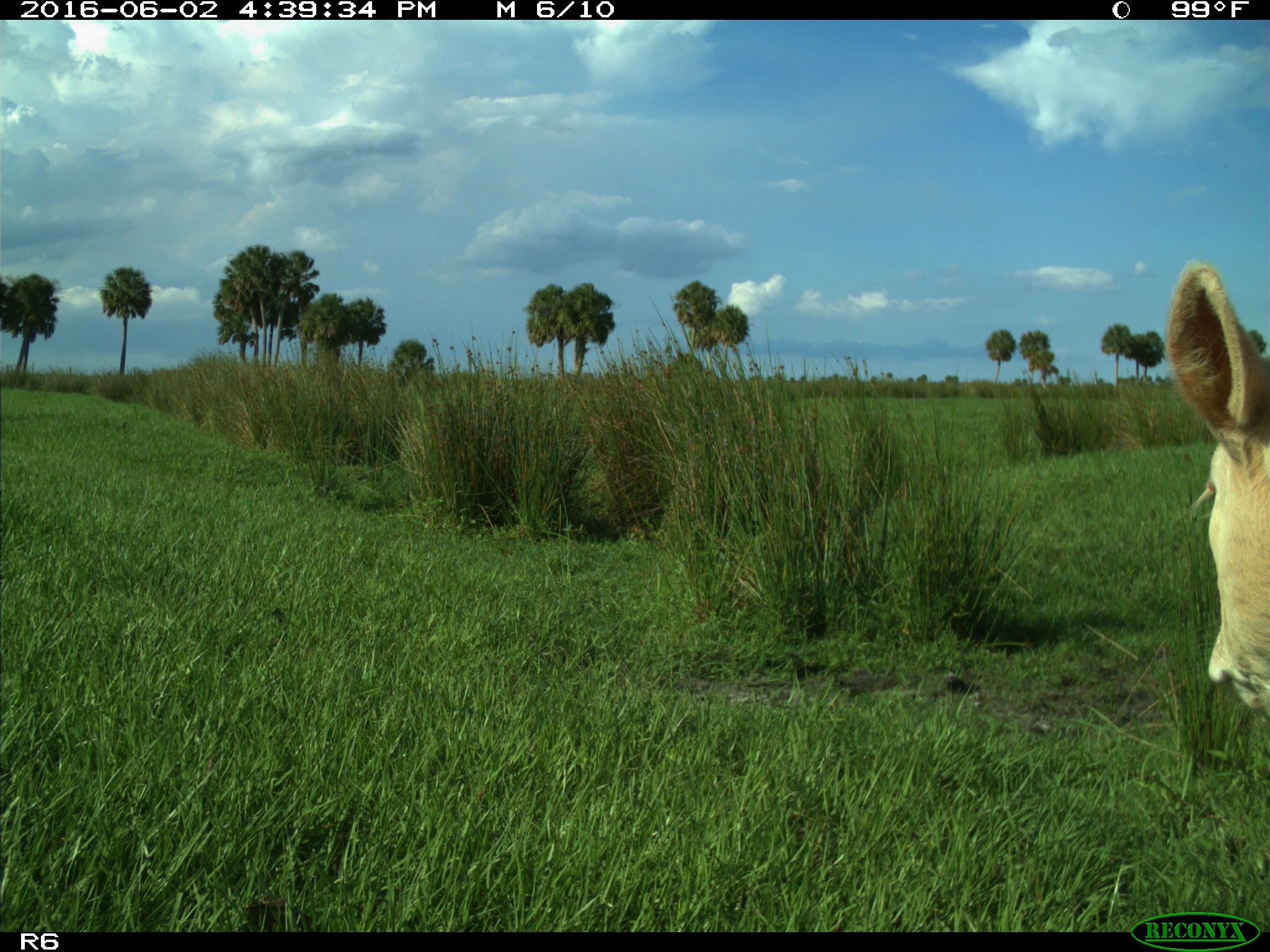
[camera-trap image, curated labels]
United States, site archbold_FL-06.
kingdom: Animalia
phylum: Chordata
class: Mammalia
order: Artiodactyla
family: Bovidae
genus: Bos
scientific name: Bos taurus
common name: domestic cow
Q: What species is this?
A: Bos taurus (domestic cow).